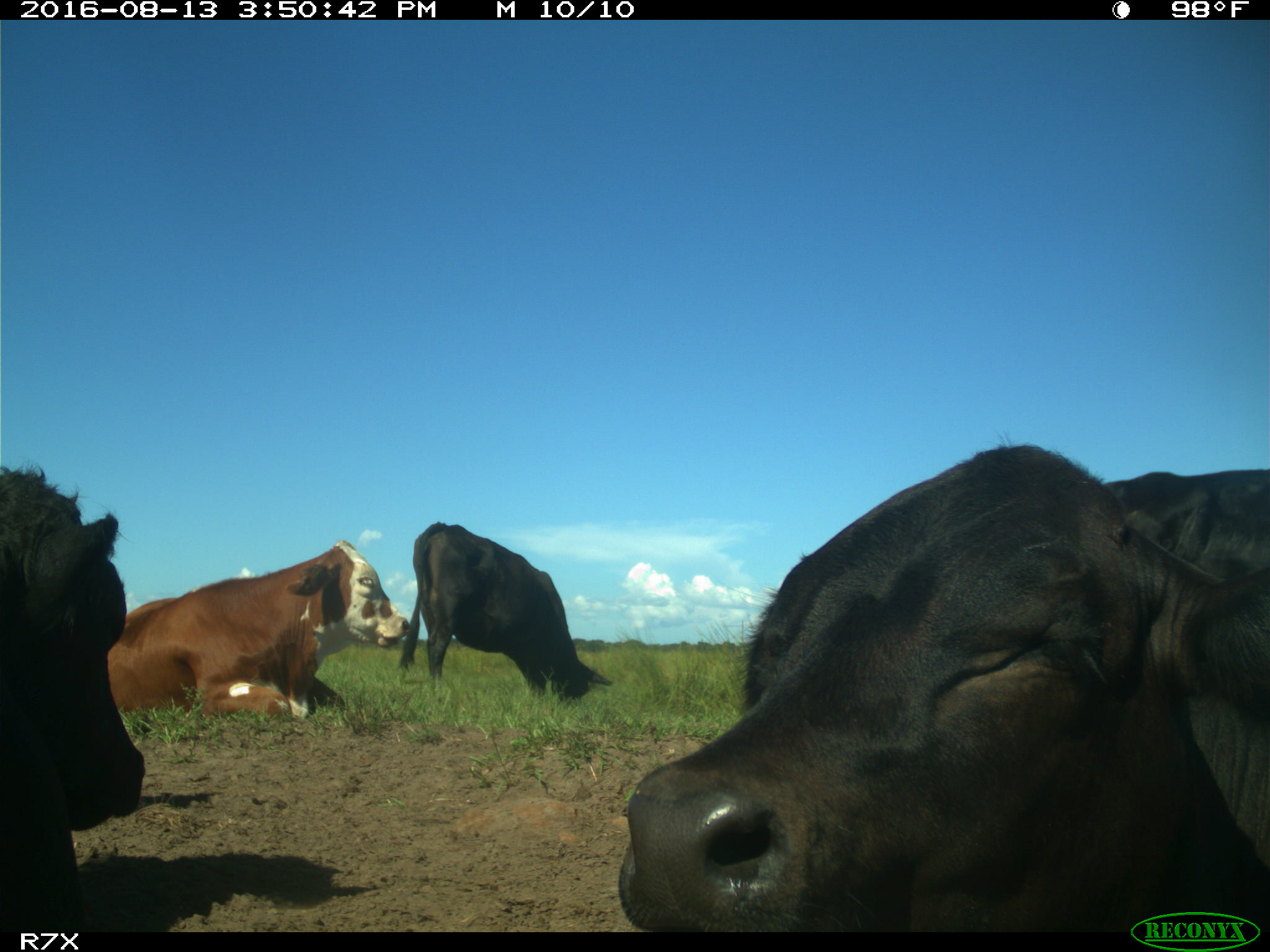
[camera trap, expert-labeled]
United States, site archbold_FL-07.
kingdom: Animalia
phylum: Chordata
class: Mammalia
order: Artiodactyla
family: Bovidae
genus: Bos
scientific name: Bos taurus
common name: domestic cow